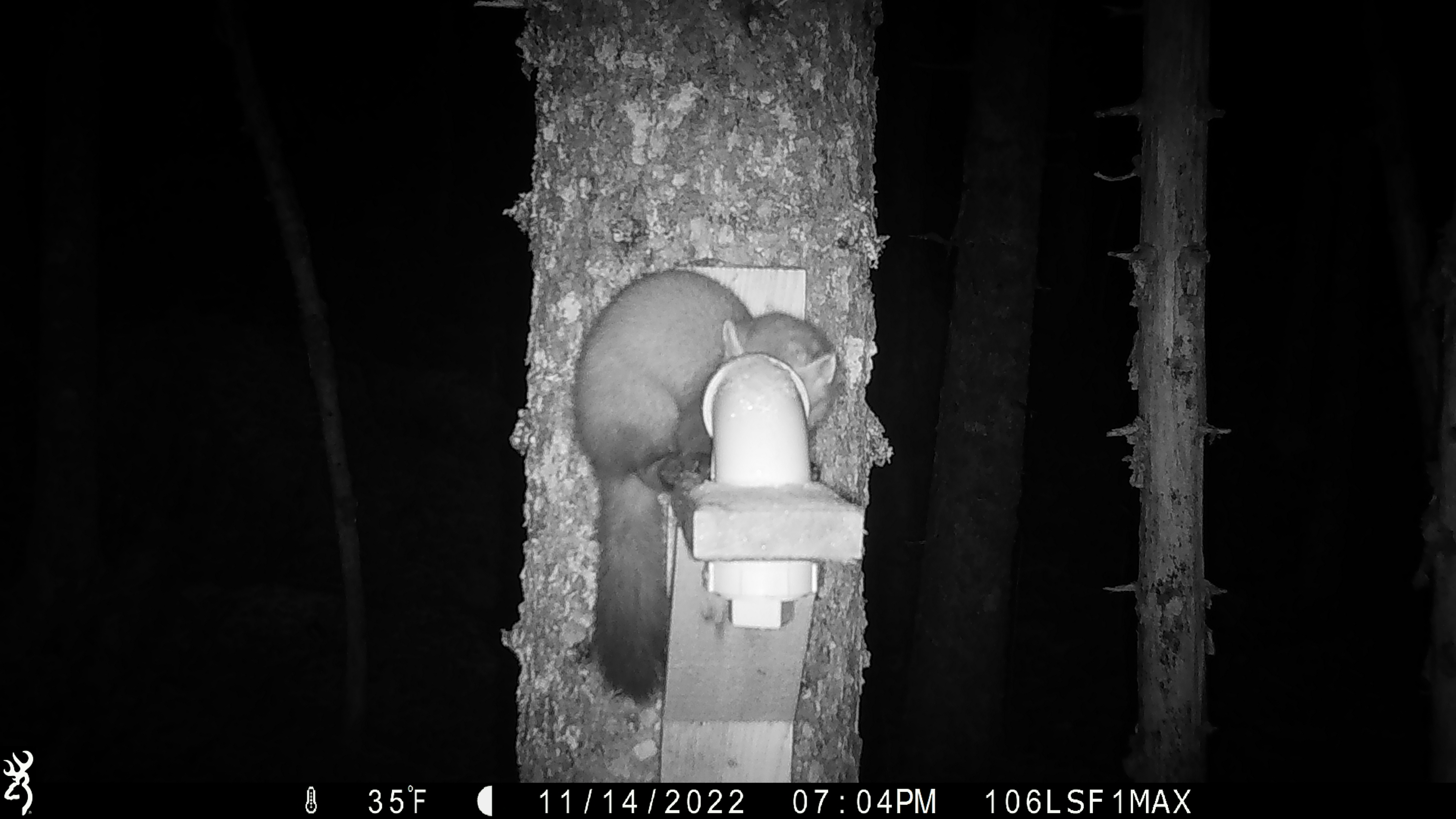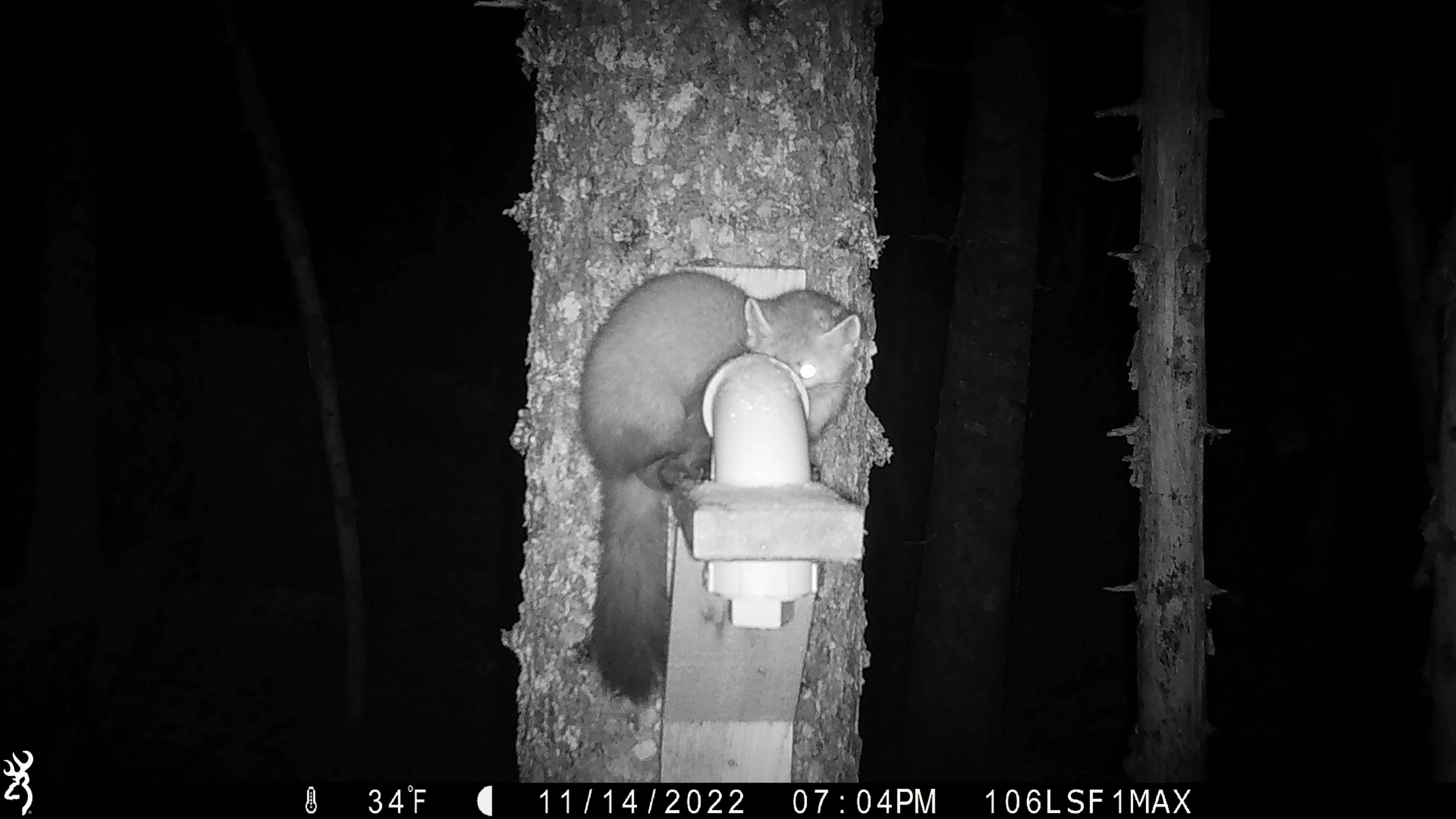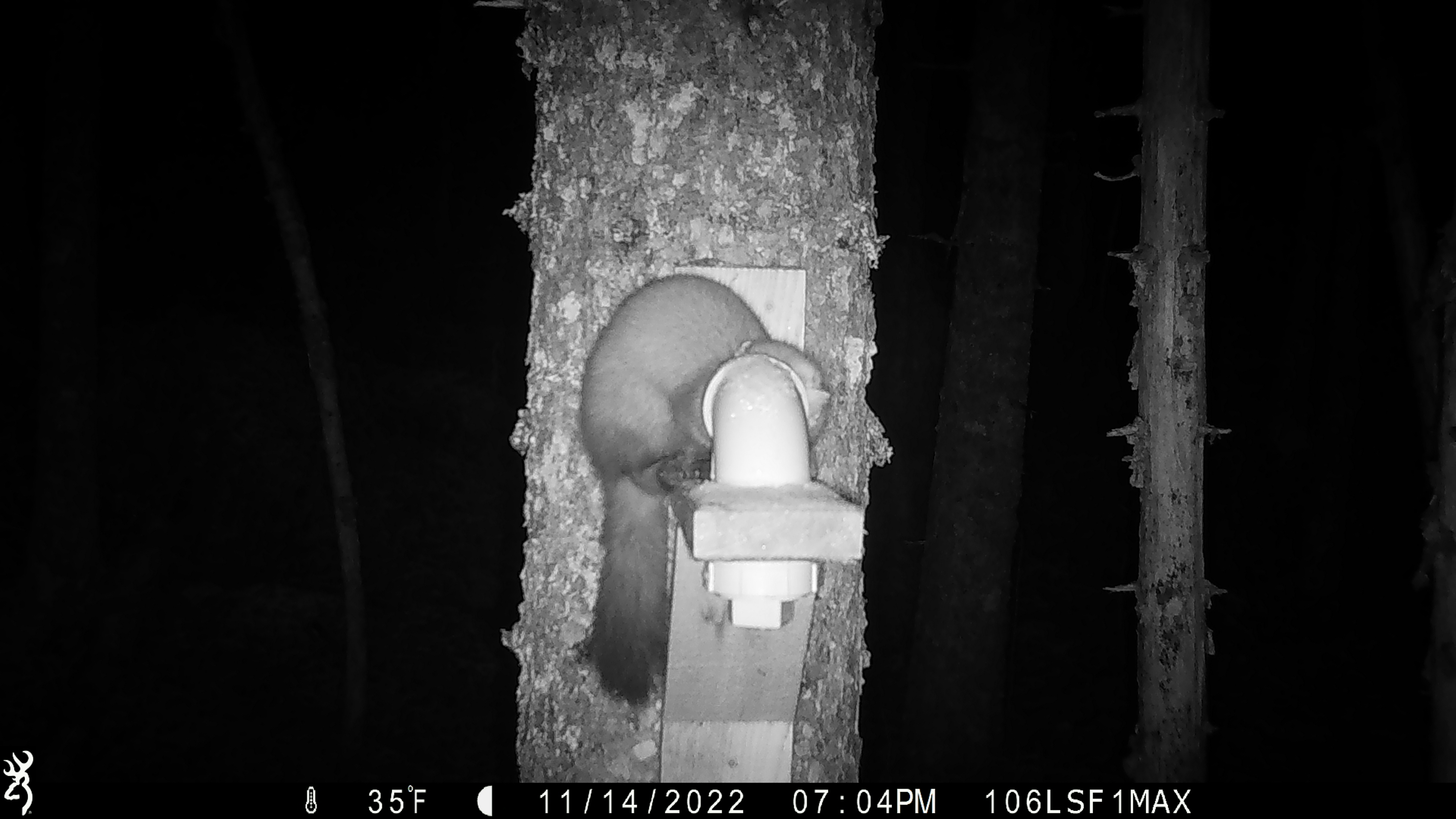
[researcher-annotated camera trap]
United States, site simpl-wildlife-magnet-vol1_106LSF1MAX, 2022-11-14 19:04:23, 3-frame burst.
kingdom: Animalia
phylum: Chordata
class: Mammalia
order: Carnivora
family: Mustelidae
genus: Martes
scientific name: Martes americana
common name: american marten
American marten (Martes americana).